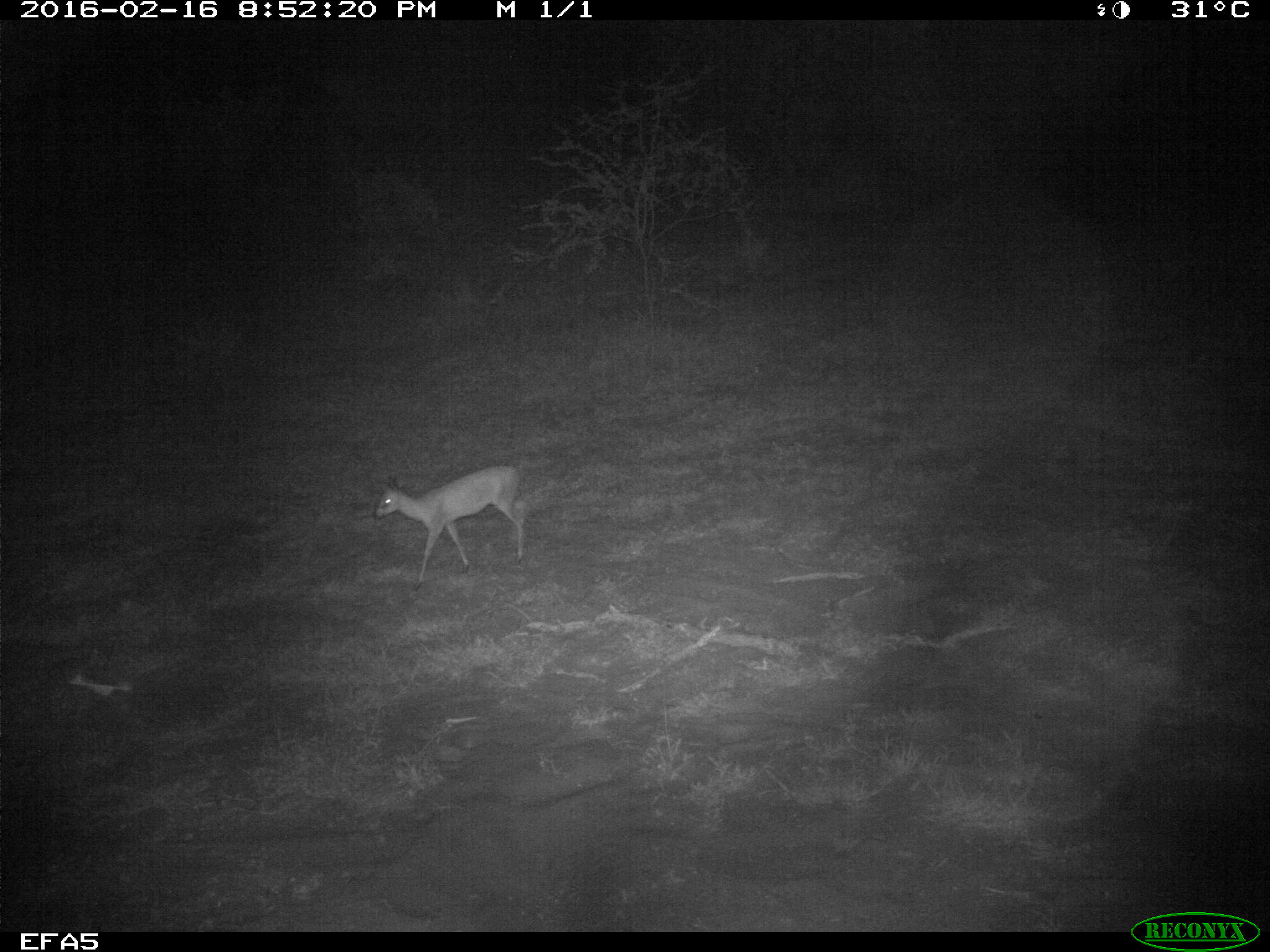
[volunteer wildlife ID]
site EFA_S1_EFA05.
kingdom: Animalia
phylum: Chordata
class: Mammalia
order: Artiodactyla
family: Bovidae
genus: Aepyceros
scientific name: Aepyceros melampus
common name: impala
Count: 1.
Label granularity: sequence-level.